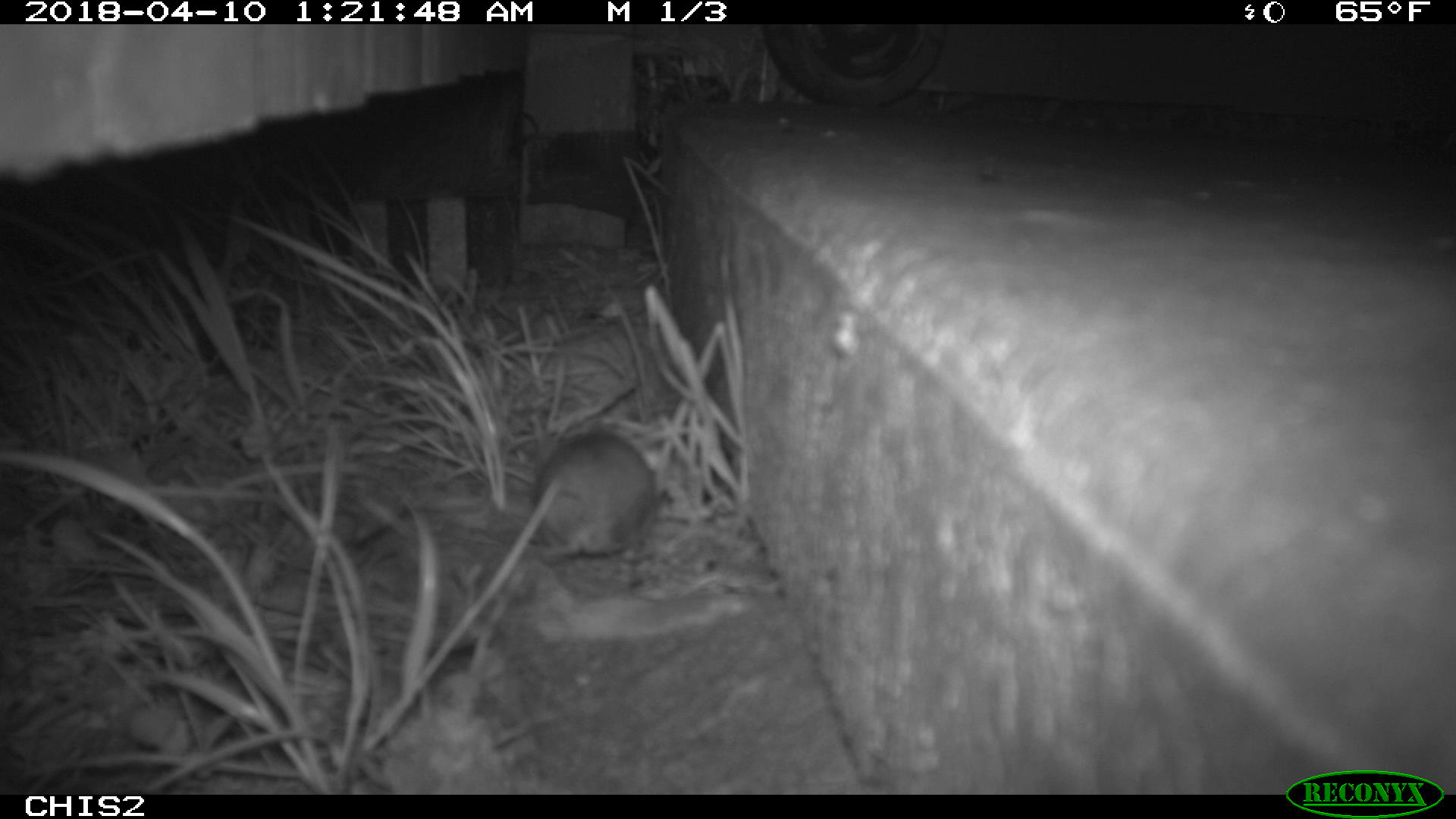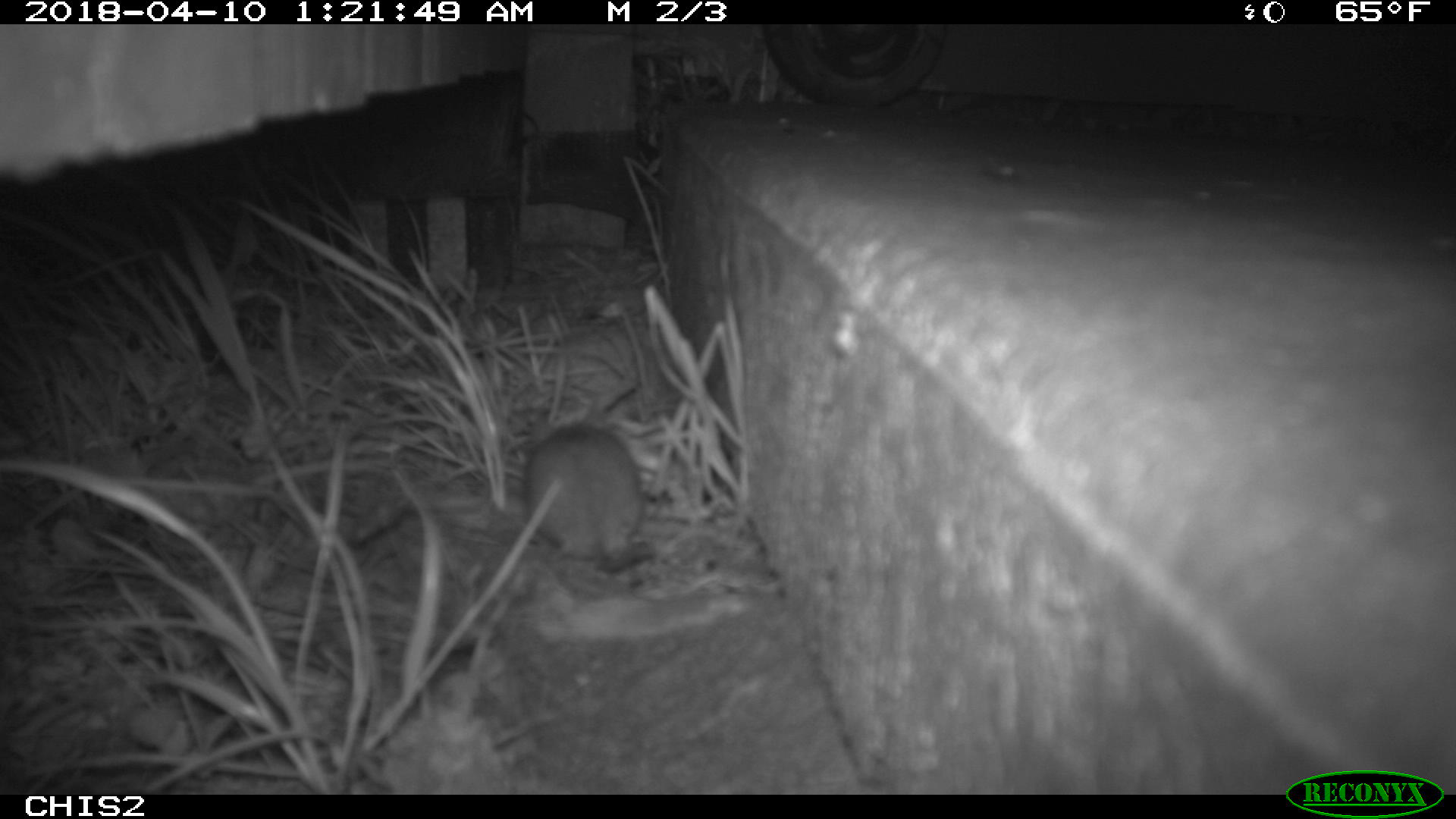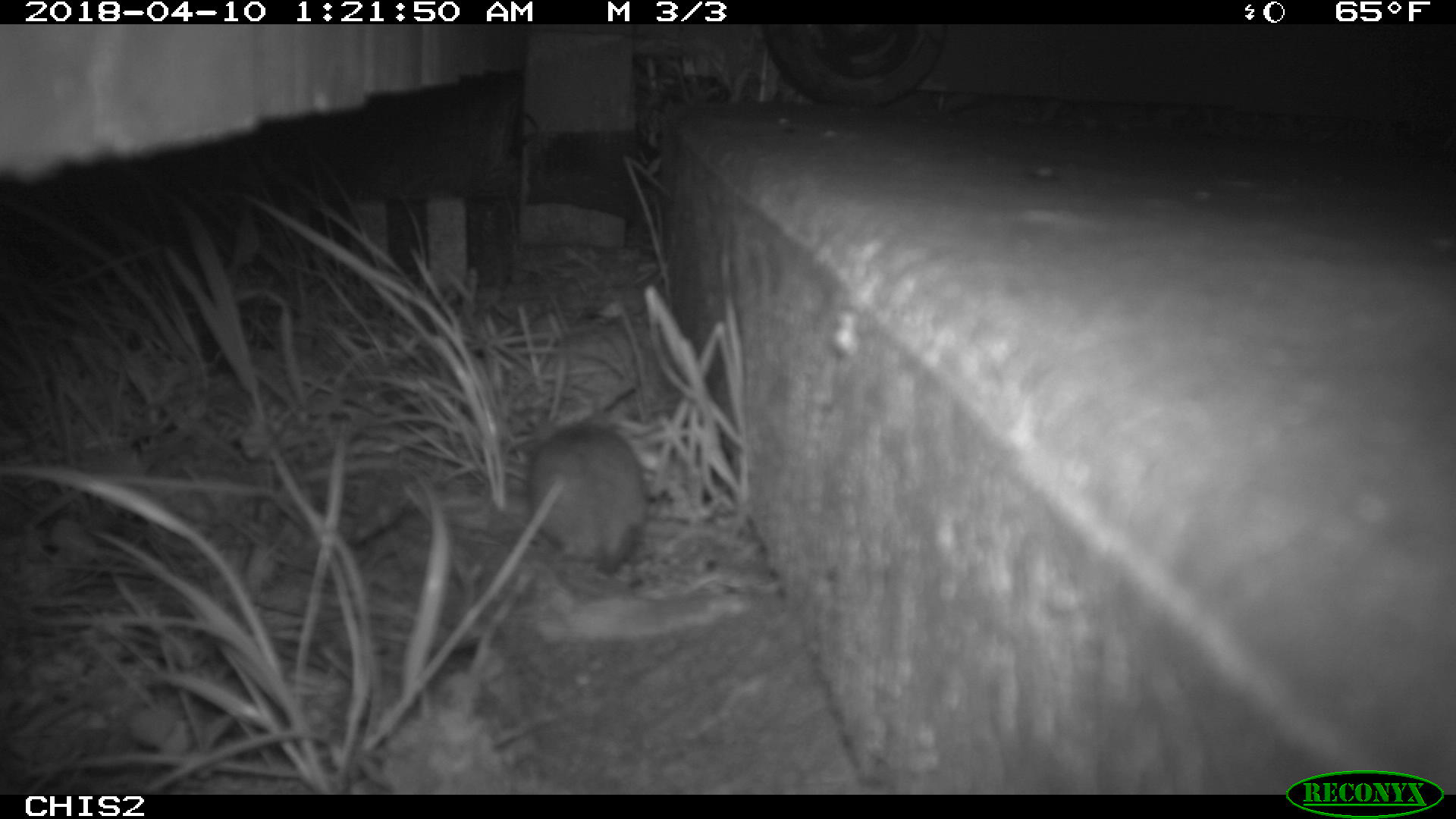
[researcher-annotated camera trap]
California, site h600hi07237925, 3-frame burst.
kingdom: Animalia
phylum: Chordata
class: Mammalia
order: Rodentia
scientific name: Rodentia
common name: rodent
Rodent (Rodentia).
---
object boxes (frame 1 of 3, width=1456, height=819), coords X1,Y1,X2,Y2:
rodent: 535,433,655,562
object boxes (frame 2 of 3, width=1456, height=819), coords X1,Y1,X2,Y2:
rodent: 522,406,655,573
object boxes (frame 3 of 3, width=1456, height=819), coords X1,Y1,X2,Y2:
rodent: 527,419,648,574